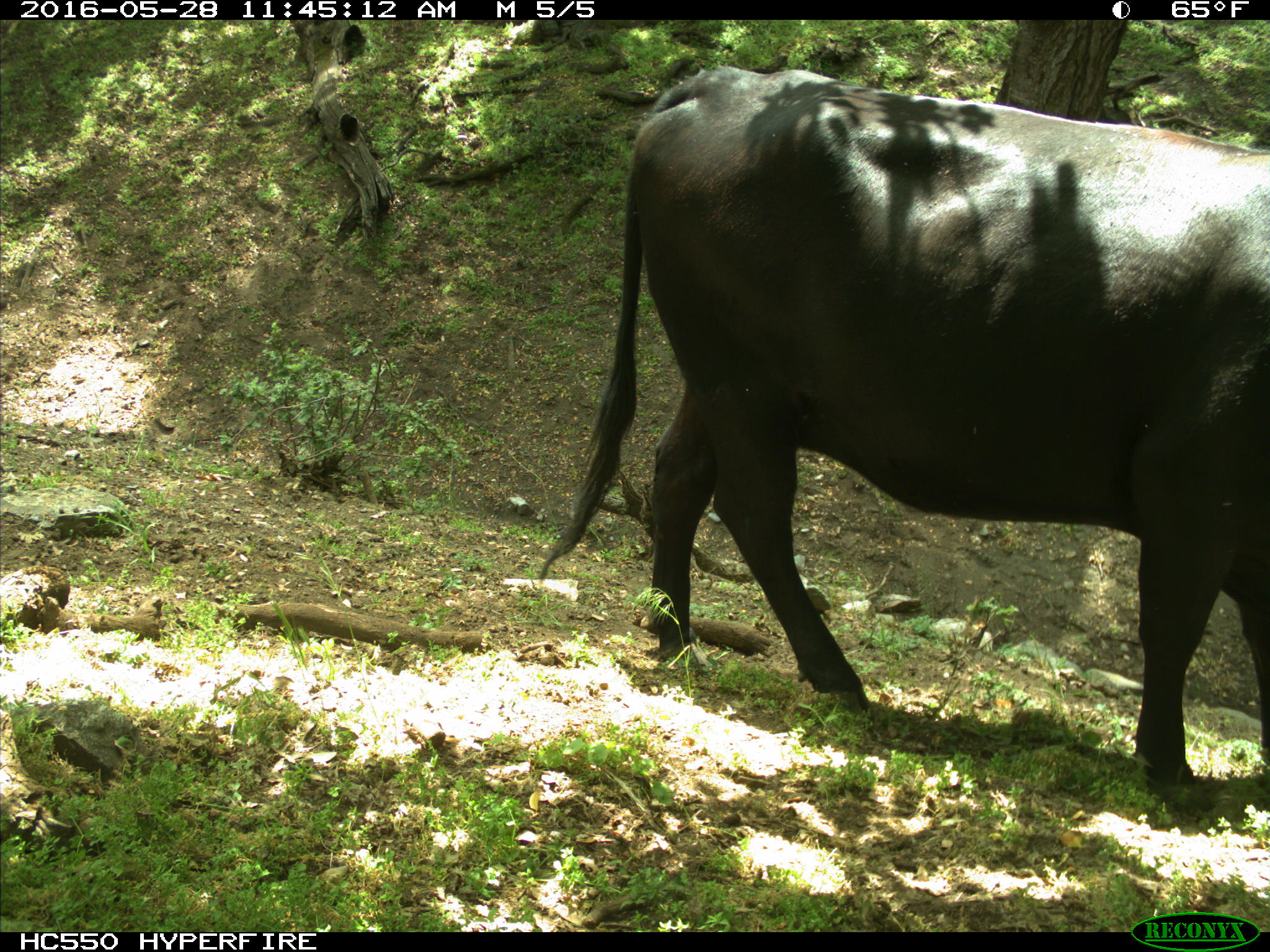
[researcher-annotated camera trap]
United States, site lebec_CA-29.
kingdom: Animalia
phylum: Chordata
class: Mammalia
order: Artiodactyla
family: Bovidae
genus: Bos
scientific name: Bos taurus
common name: domestic cow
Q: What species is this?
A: Bos taurus (domestic cow).